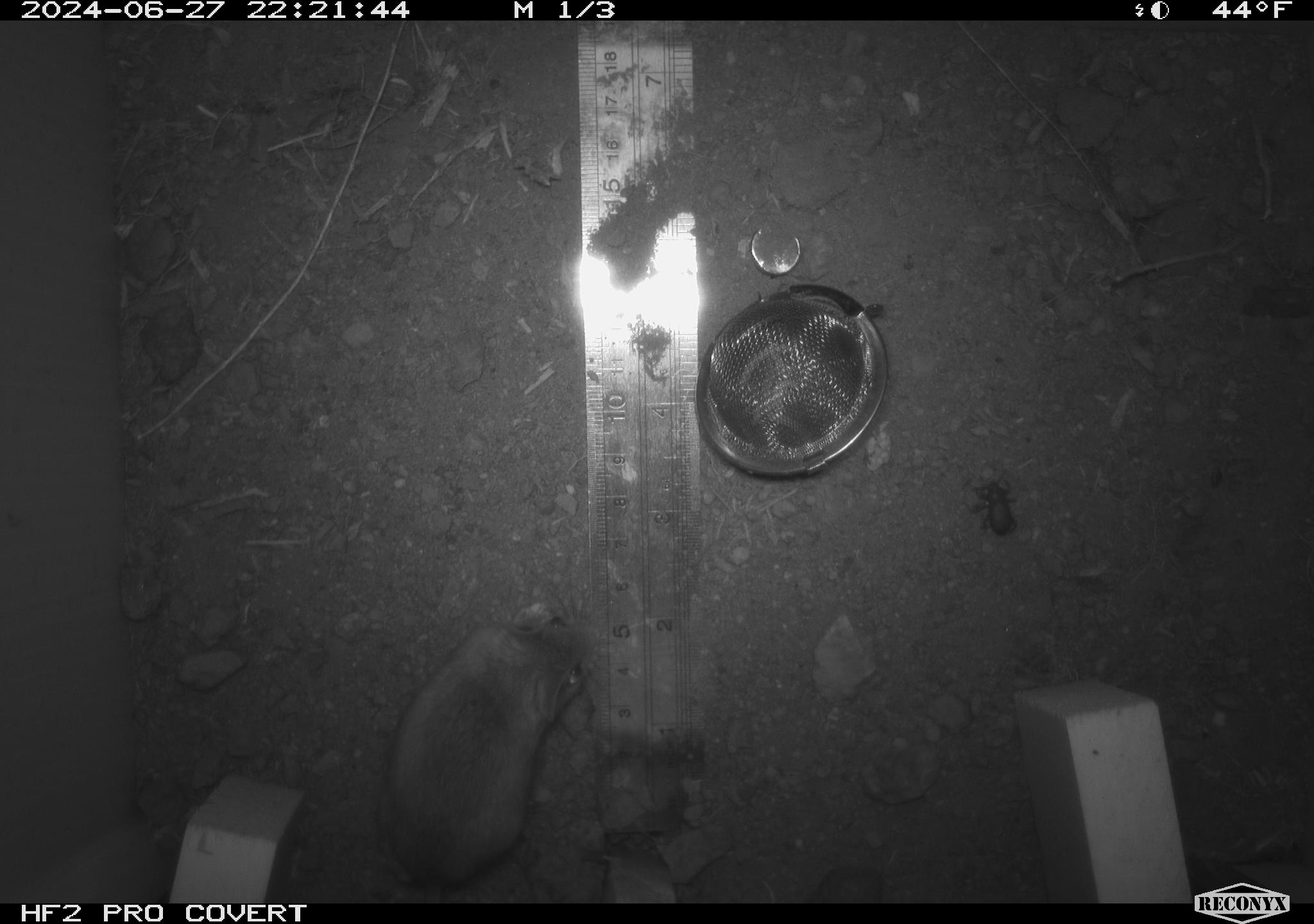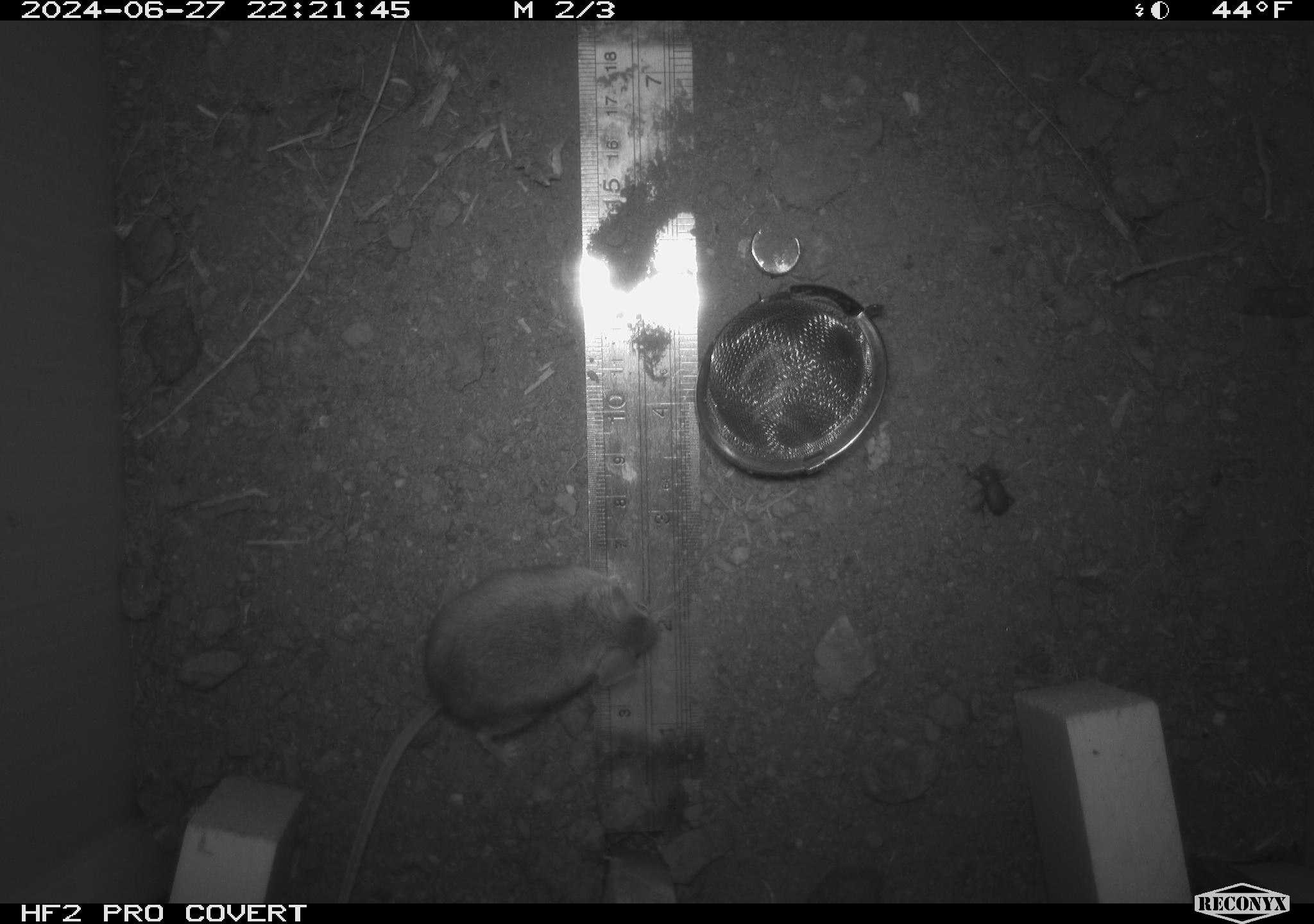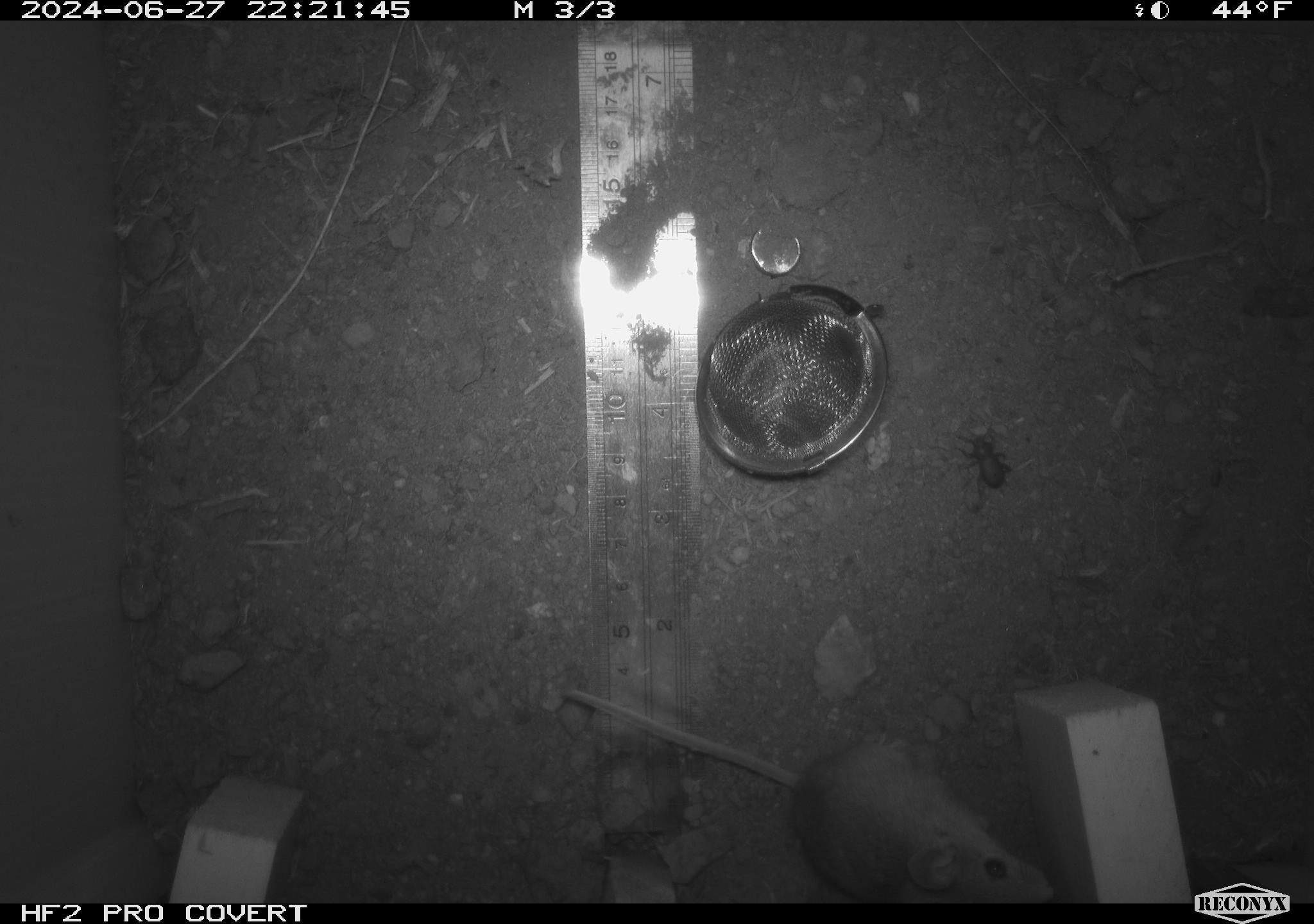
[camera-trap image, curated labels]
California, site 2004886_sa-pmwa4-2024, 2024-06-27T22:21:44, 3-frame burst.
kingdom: Animalia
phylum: Arthropoda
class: Insecta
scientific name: Insecta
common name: insect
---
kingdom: Animalia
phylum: Chordata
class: Mammalia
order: Rodentia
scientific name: Rodentia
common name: mouse species